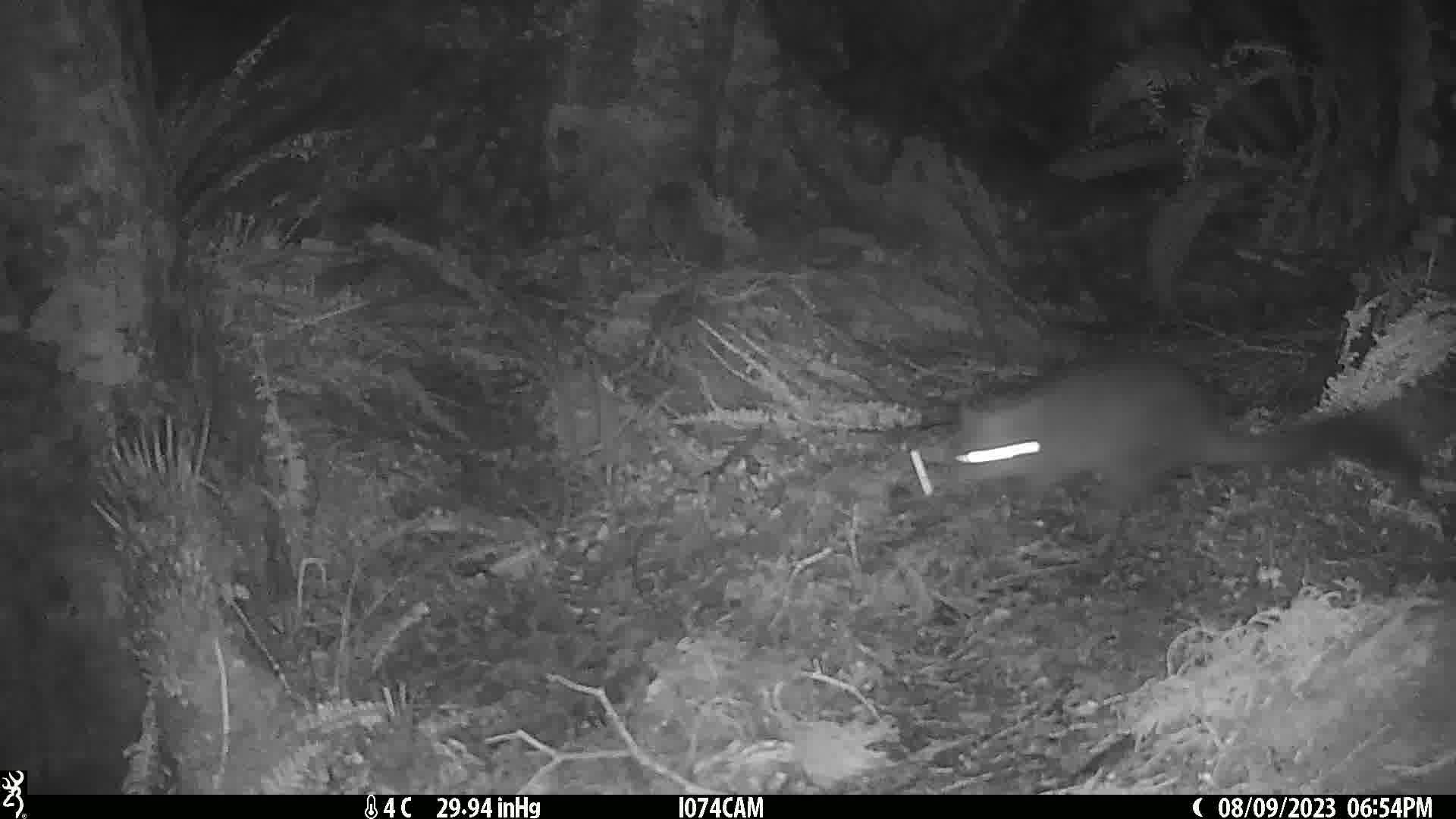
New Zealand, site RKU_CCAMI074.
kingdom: Animalia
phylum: Chordata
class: Mammalia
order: Diprotodontia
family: Phalangeridae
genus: Trichosurus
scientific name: Trichosurus vulpecula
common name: common brushtail possum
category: possum